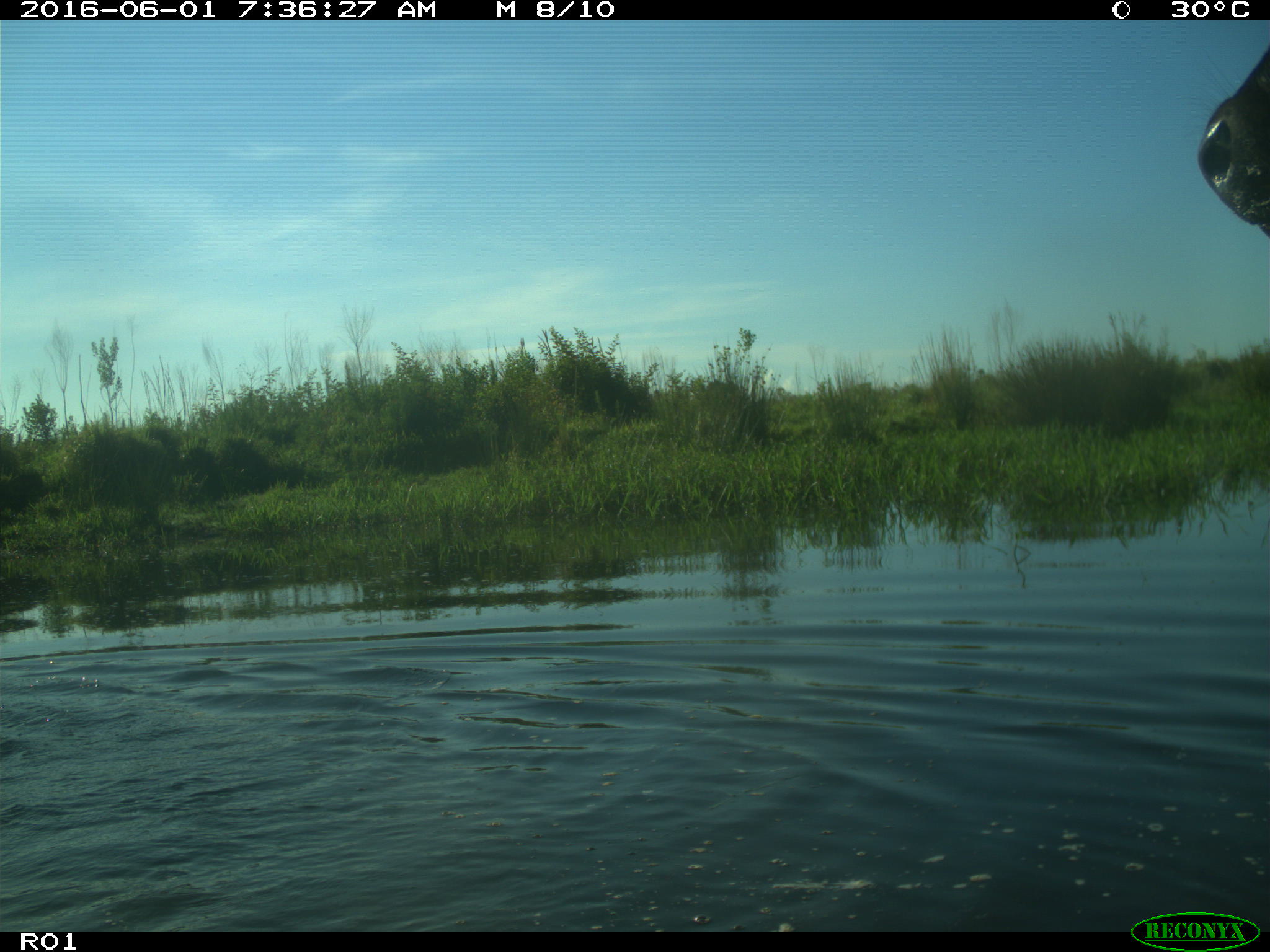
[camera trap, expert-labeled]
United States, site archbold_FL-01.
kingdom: Animalia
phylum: Chordata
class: Mammalia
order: Artiodactyla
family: Bovidae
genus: Bos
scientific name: Bos taurus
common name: domestic cow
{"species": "Bos taurus (domestic cow)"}